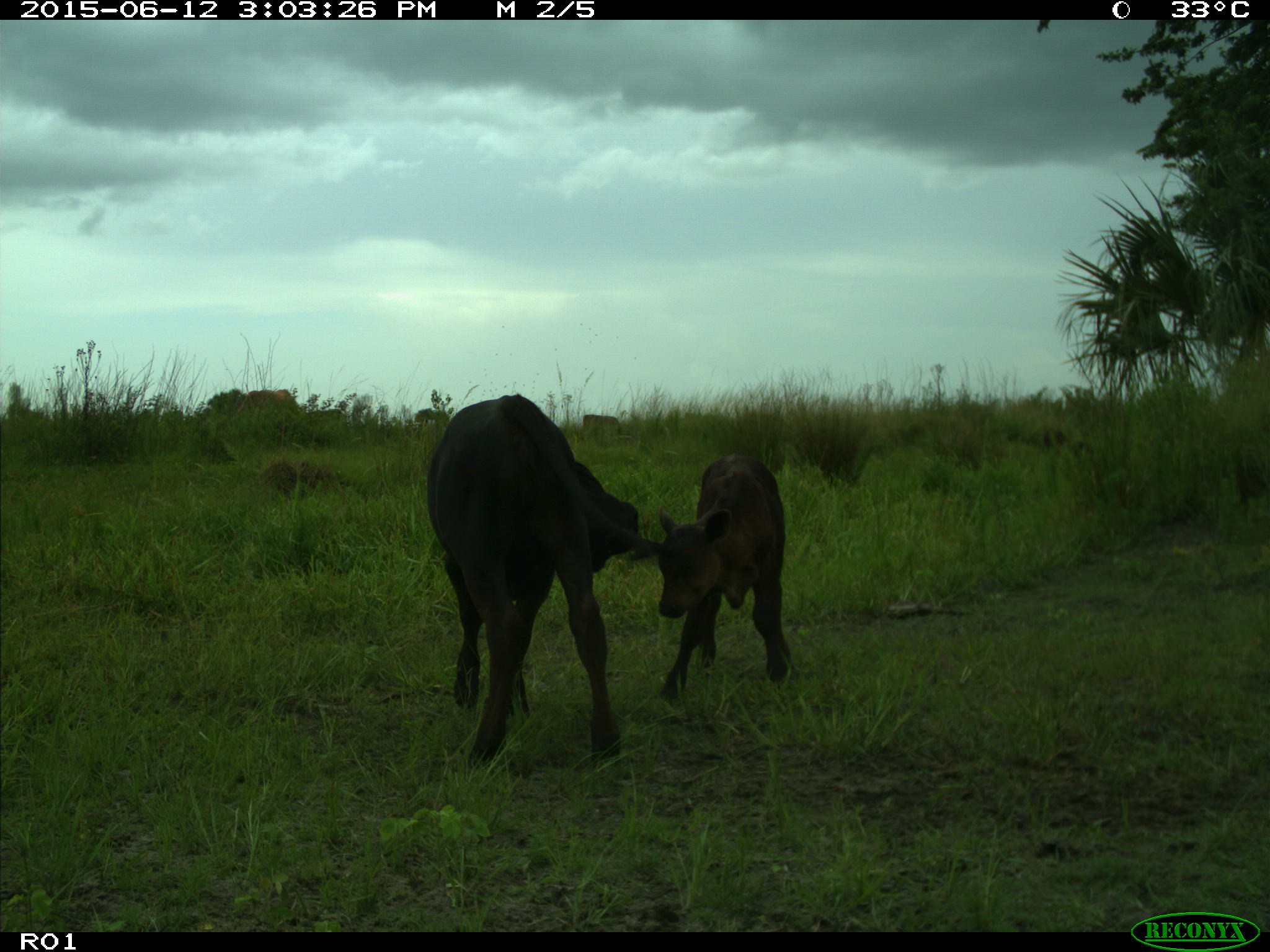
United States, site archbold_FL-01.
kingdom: Animalia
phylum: Chordata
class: Mammalia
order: Artiodactyla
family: Bovidae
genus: Bos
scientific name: Bos taurus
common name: domestic cow